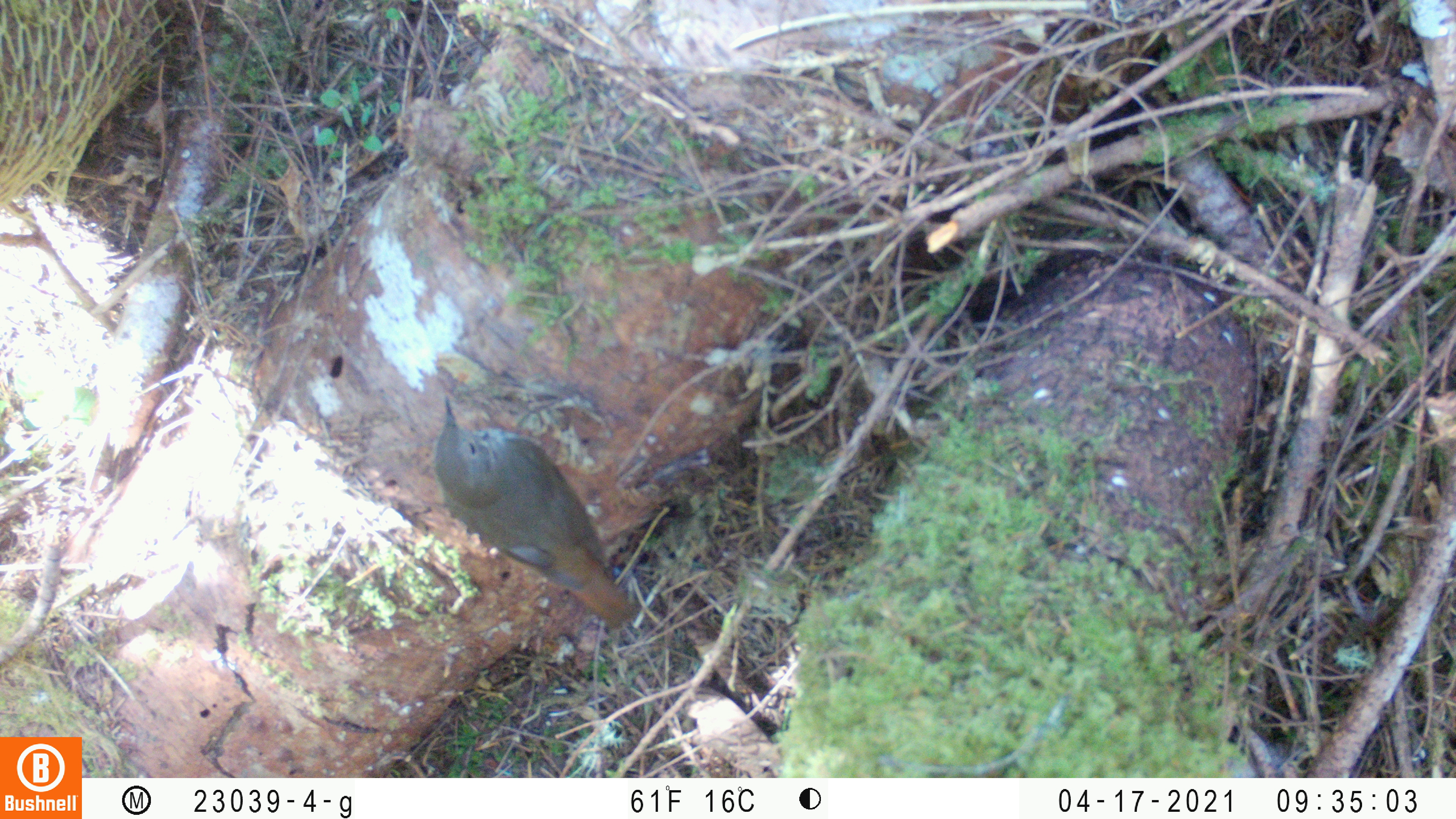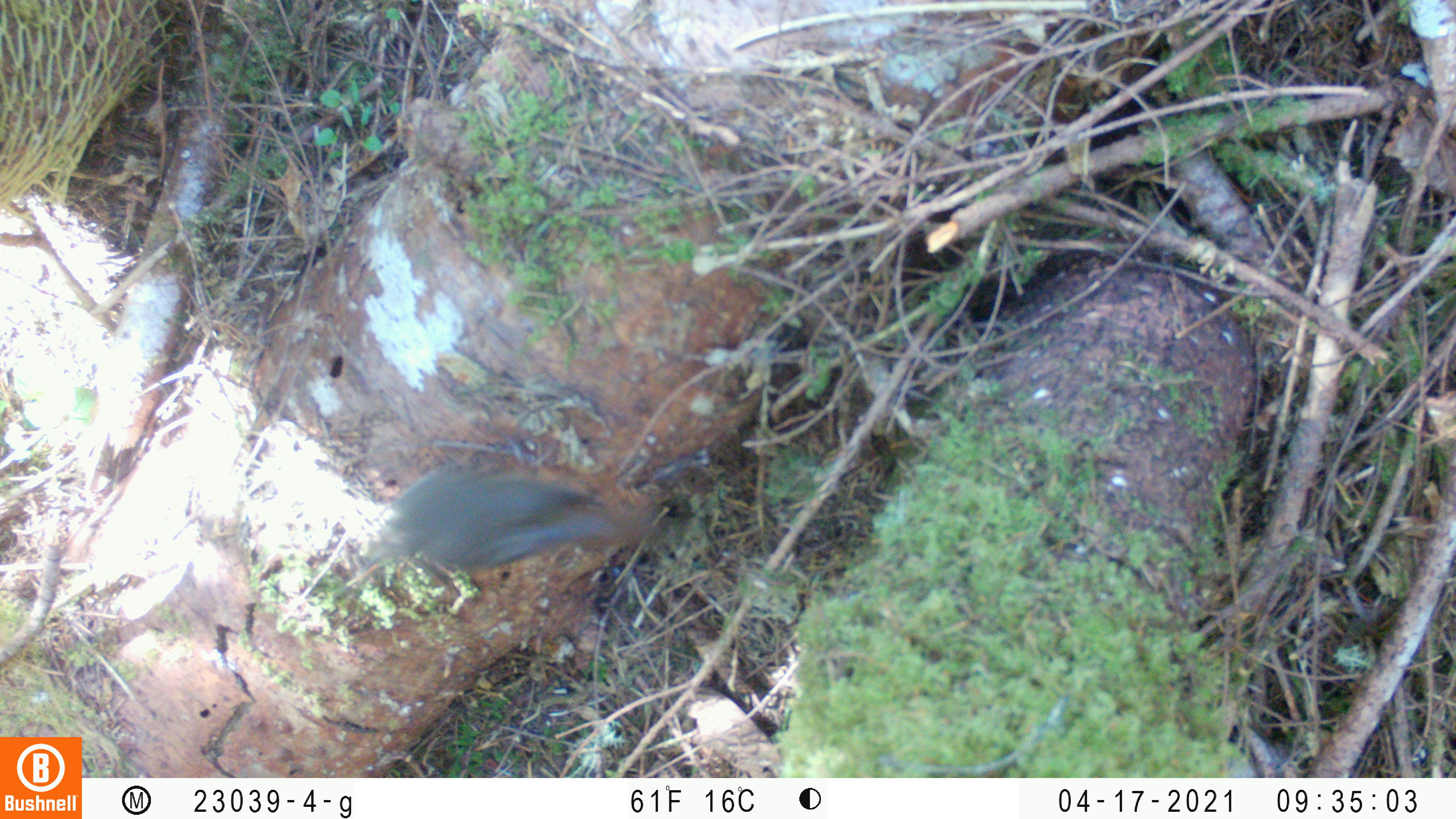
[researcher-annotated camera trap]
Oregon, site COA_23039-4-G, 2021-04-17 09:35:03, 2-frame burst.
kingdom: Animalia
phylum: Chordata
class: Aves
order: Passeriformes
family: Turdidae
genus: Catharus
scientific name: Catharus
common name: brown thrushes and nightingale-thrushes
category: catharus species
Catharus species (brown thrushes and nightingale-thrushes) (Catharus).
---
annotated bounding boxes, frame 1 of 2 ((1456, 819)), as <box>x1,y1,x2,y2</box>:
catharus species: <box>402,376,654,653</box>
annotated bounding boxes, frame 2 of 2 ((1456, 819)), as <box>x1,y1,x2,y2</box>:
catharus species: <box>322,417,704,625</box>